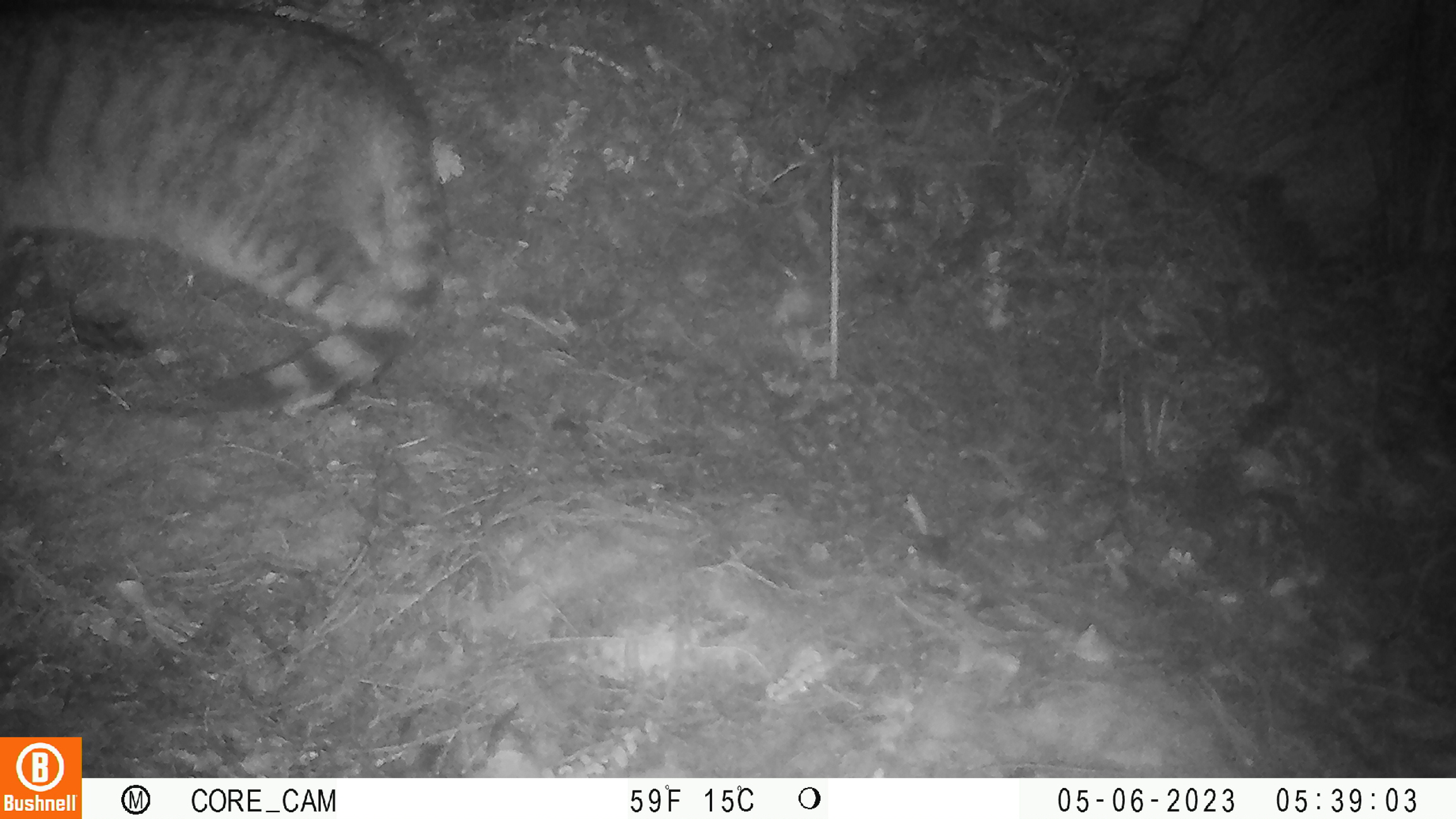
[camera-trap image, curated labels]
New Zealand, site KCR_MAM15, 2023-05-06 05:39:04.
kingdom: Animalia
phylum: Chordata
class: Mammalia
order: Carnivora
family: Felidae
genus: Felis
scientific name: Felis catus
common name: domestic cat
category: cat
Cat (domestic cat) (Felis catus).